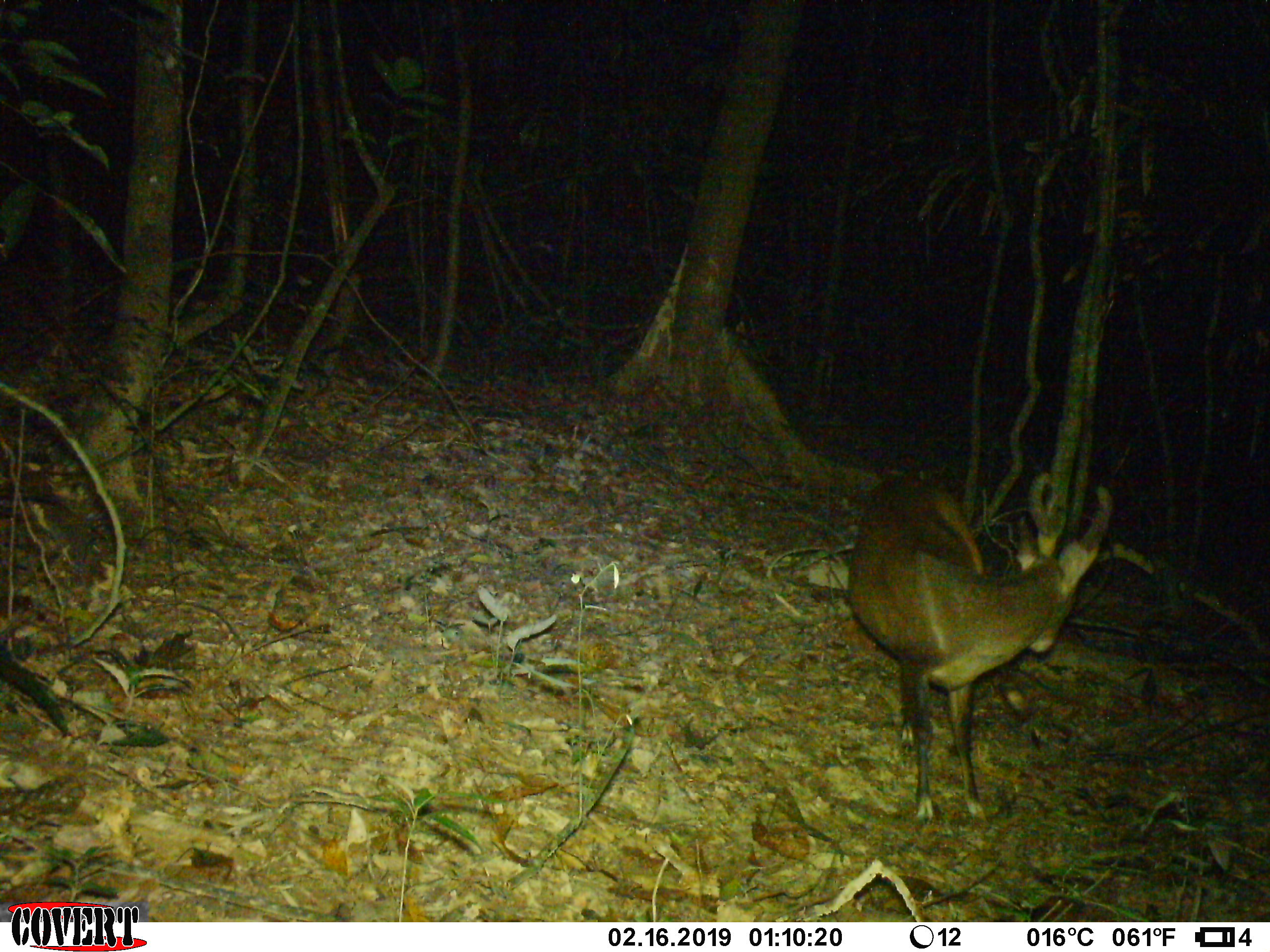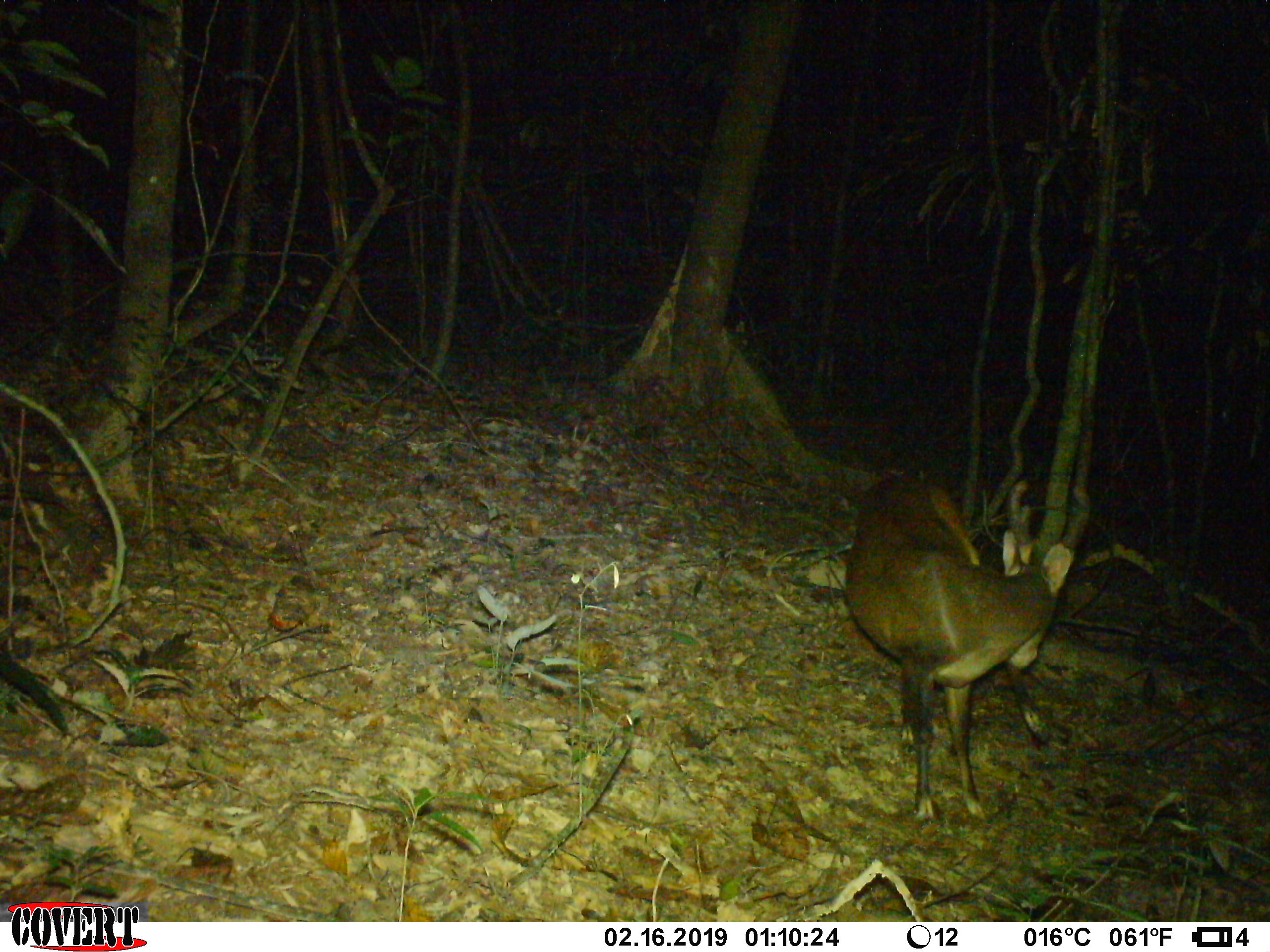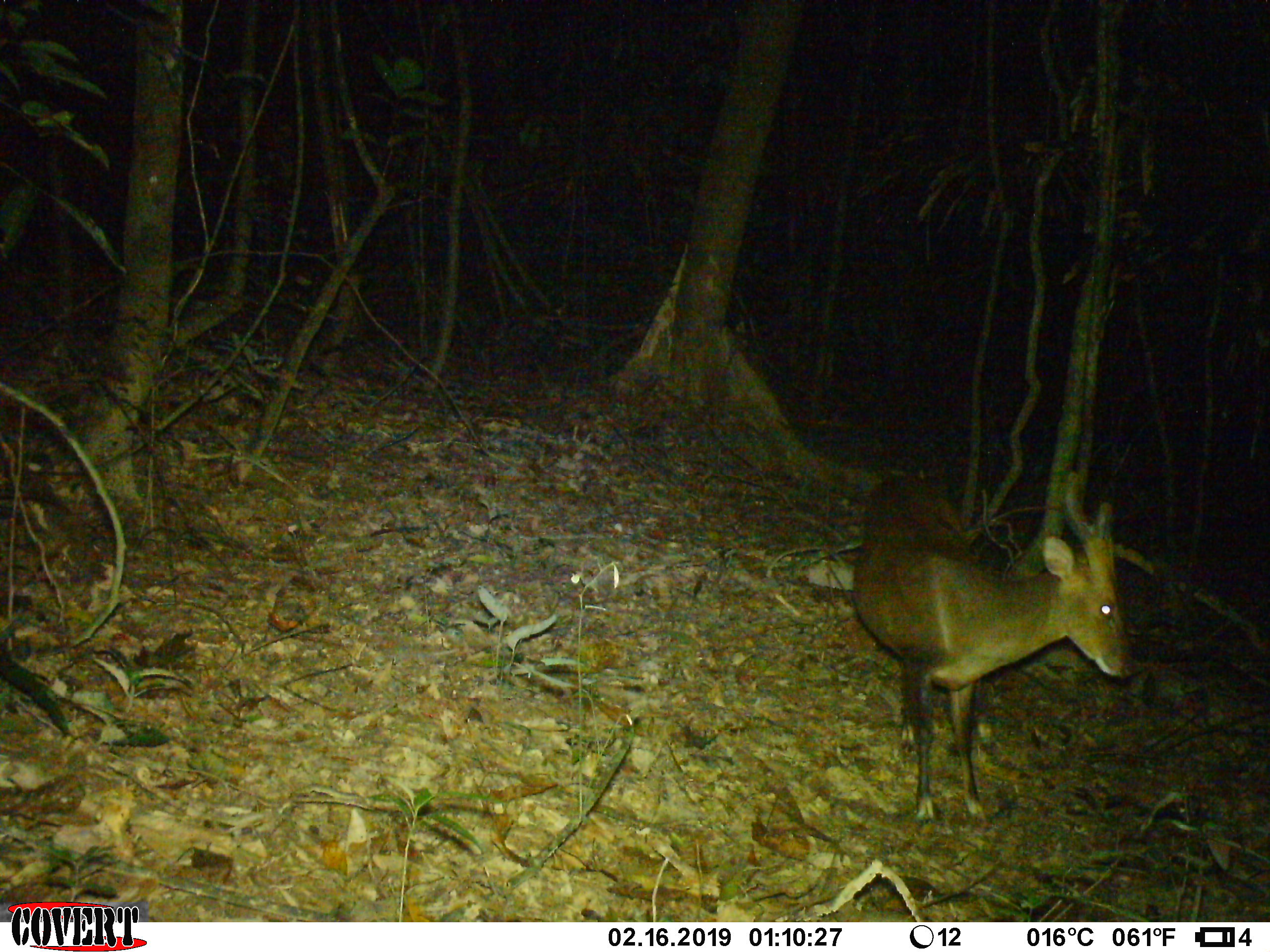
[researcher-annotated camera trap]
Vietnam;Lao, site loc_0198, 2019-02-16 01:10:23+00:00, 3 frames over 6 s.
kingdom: Animalia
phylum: Chordata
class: Mammalia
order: Artiodactyla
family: Cervidae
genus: Muntiacus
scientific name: Muntiacus vuquangensis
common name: large-antlered muntjac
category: large antlered muntjac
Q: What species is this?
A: Large antlered muntjac (large-antlered muntjac) (Muntiacus vuquangensis).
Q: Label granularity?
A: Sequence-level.